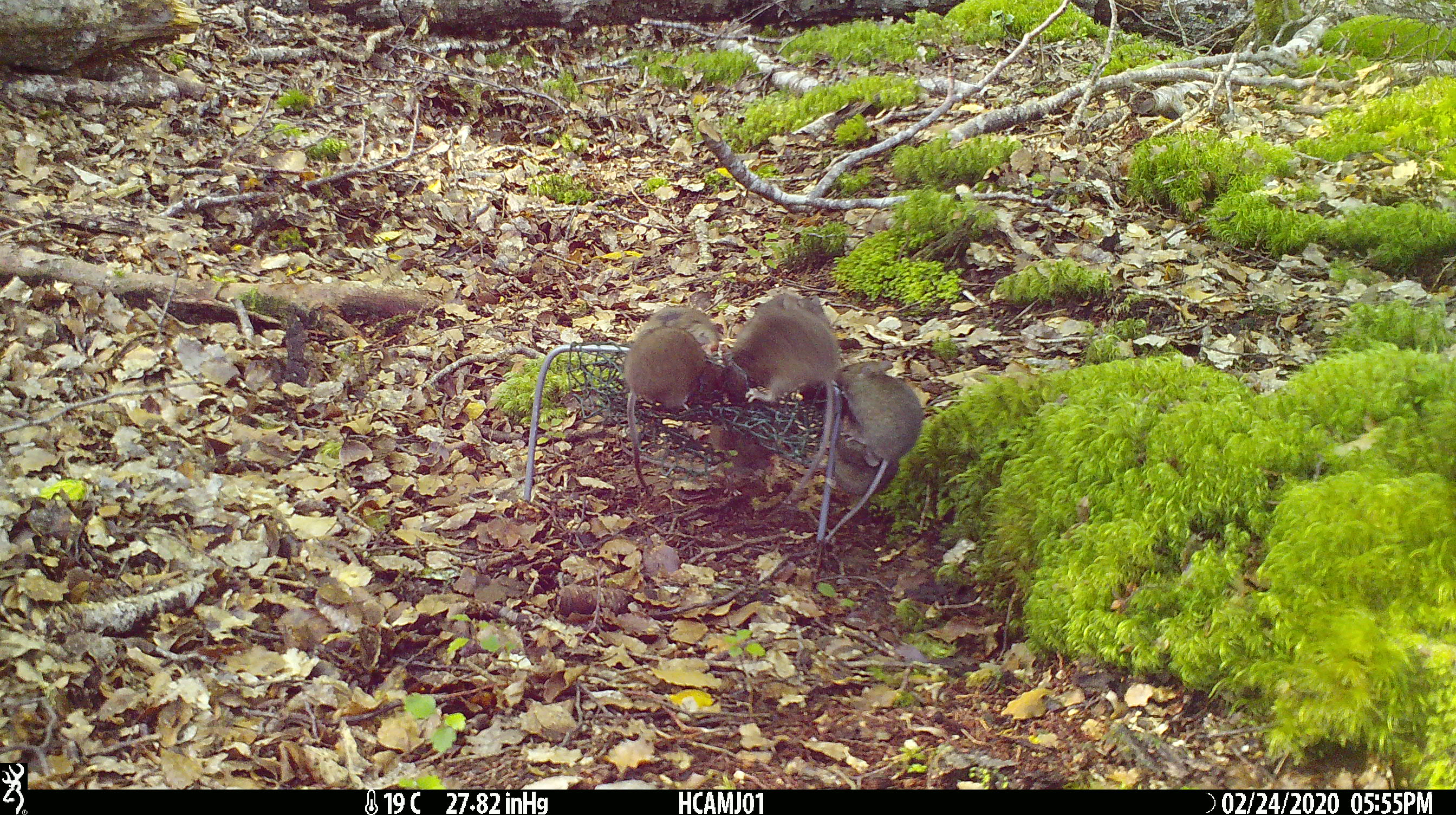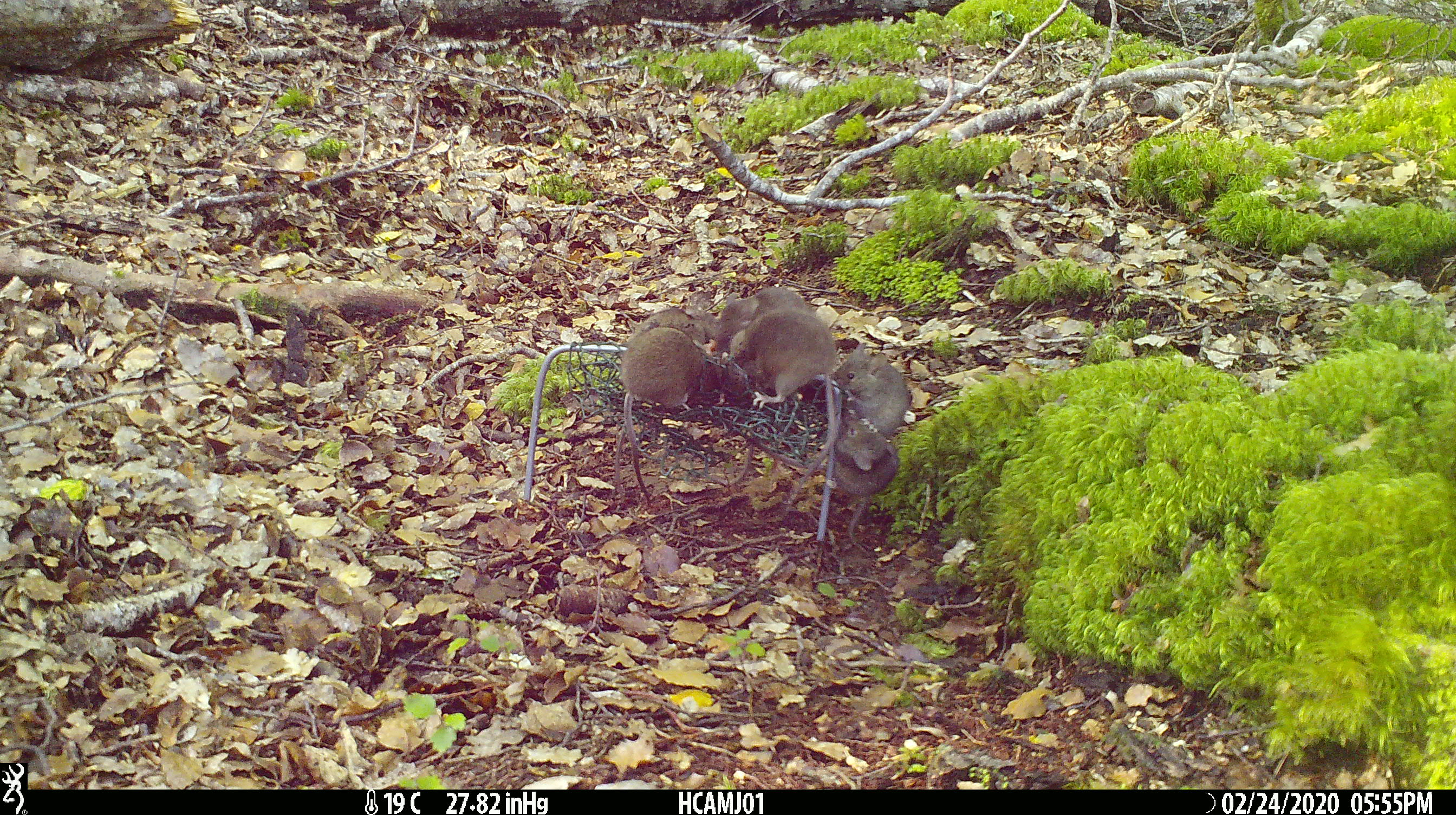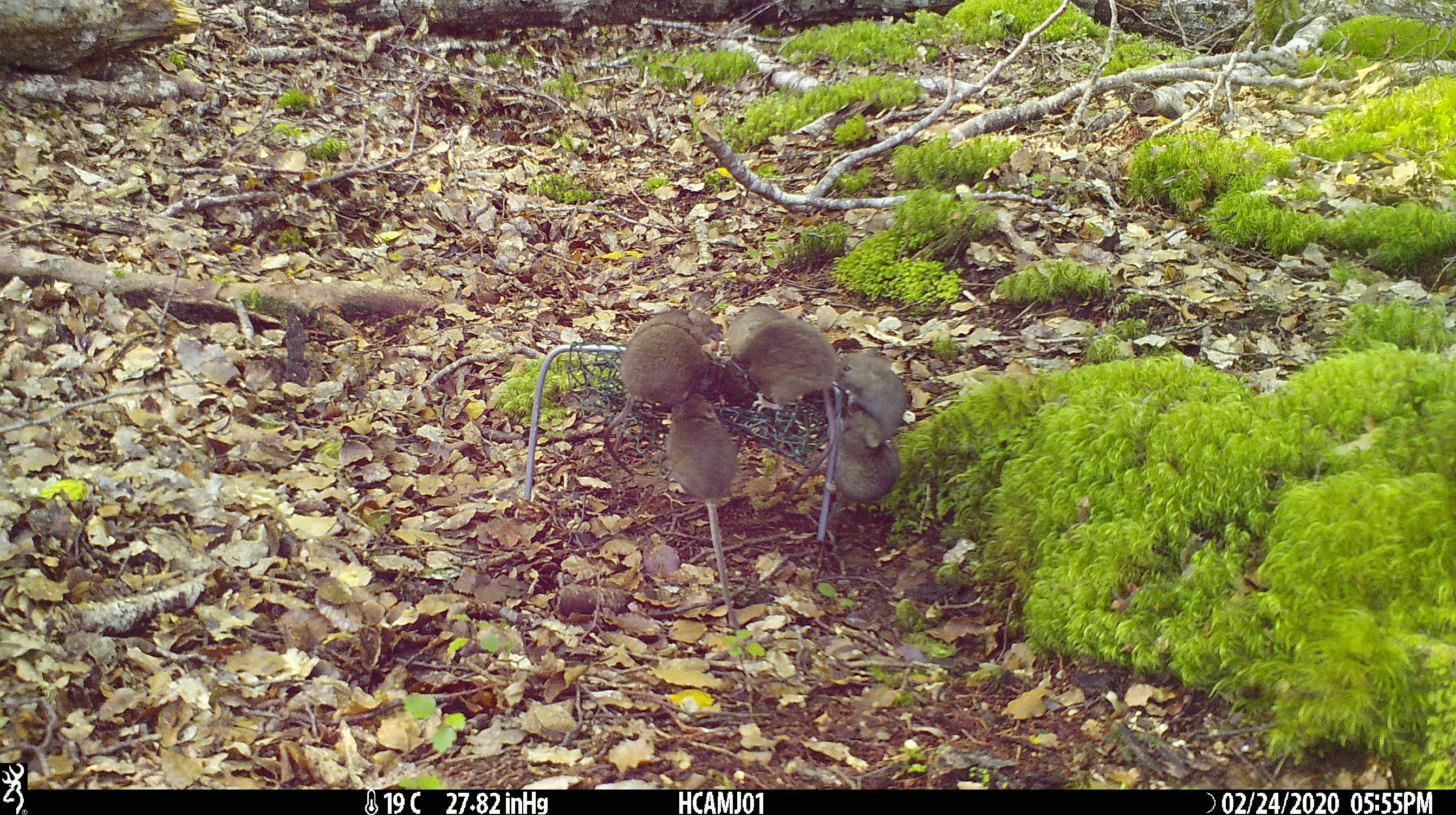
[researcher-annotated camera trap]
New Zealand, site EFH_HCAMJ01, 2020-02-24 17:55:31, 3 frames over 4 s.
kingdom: Animalia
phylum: Chordata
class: Mammalia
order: Rodentia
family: Muridae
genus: Mus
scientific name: Mus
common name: mouse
Mouse (Mus).